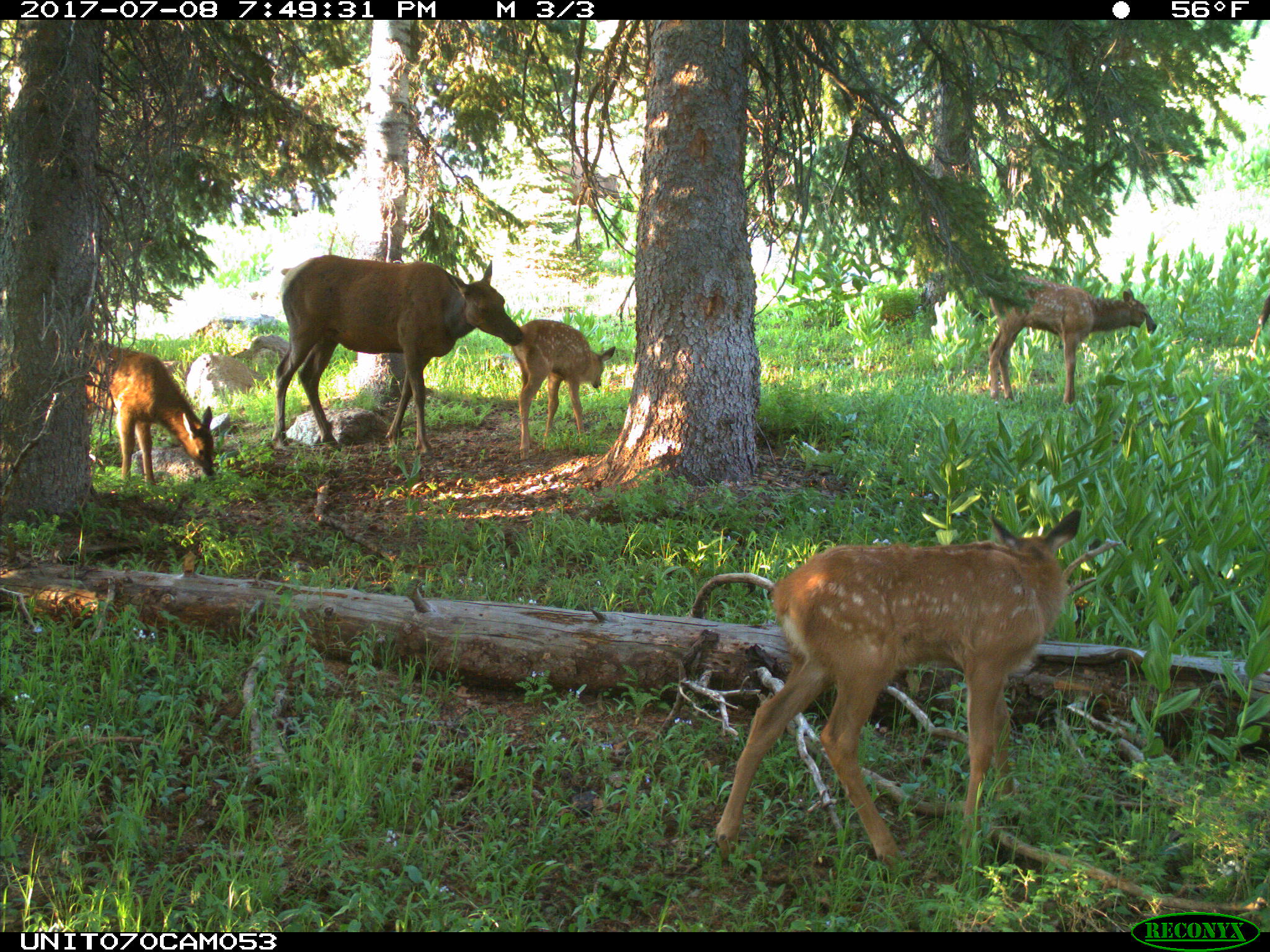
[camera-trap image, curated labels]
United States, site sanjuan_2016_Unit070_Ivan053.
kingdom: Animalia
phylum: Chordata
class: Mammalia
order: Artiodactyla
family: Cervidae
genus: Cervus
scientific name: Cervus elaphus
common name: red deer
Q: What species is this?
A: Cervus elaphus (red deer).